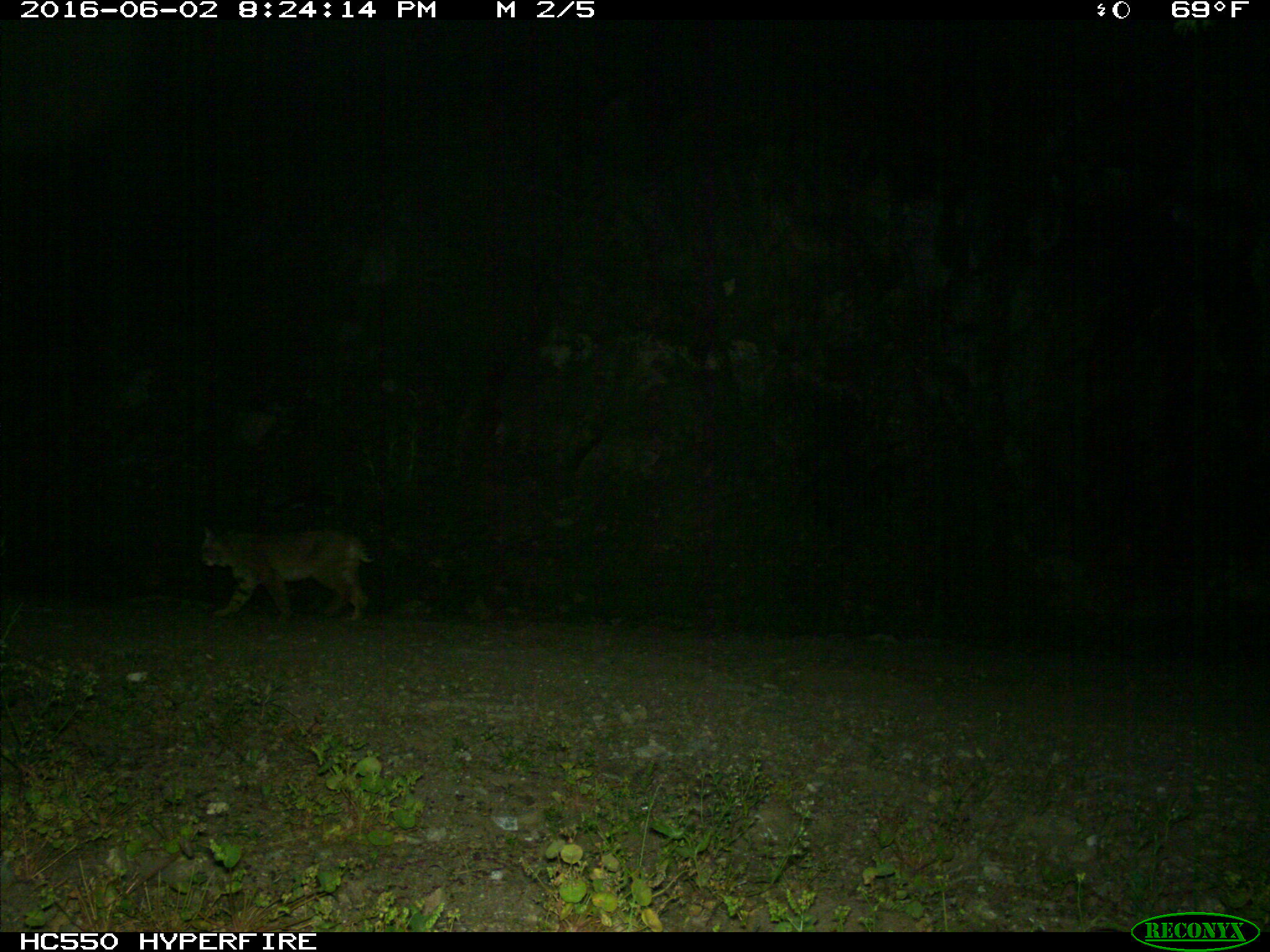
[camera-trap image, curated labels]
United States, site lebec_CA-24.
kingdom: Animalia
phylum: Chordata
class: Mammalia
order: Carnivora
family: Felidae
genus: Lynx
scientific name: Lynx rufus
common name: bobcat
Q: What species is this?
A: Lynx rufus (bobcat).